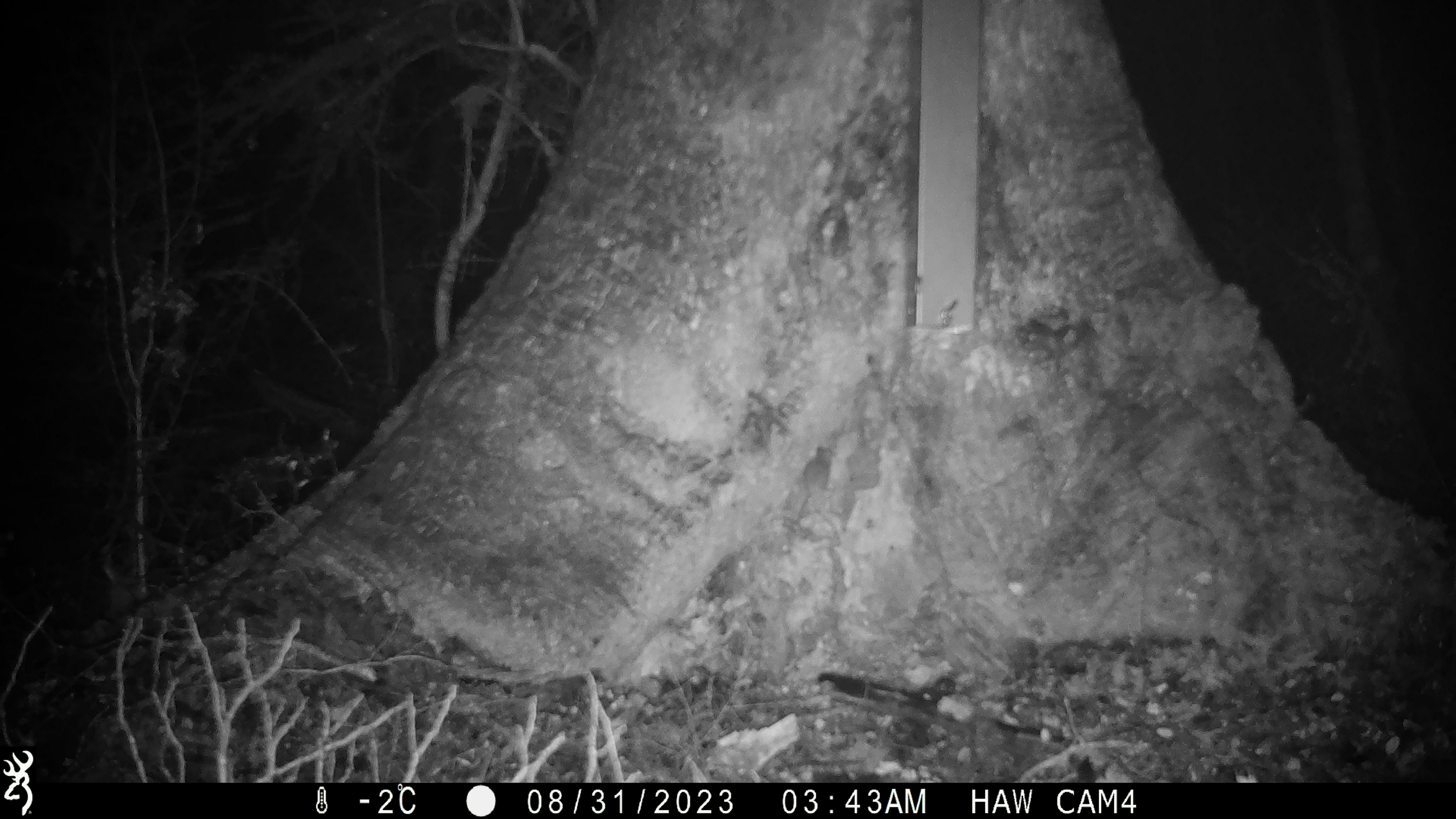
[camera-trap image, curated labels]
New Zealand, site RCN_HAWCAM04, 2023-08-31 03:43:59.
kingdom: Animalia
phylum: Chordata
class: Mammalia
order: Rodentia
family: Muridae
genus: Mus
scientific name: Mus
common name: mouse